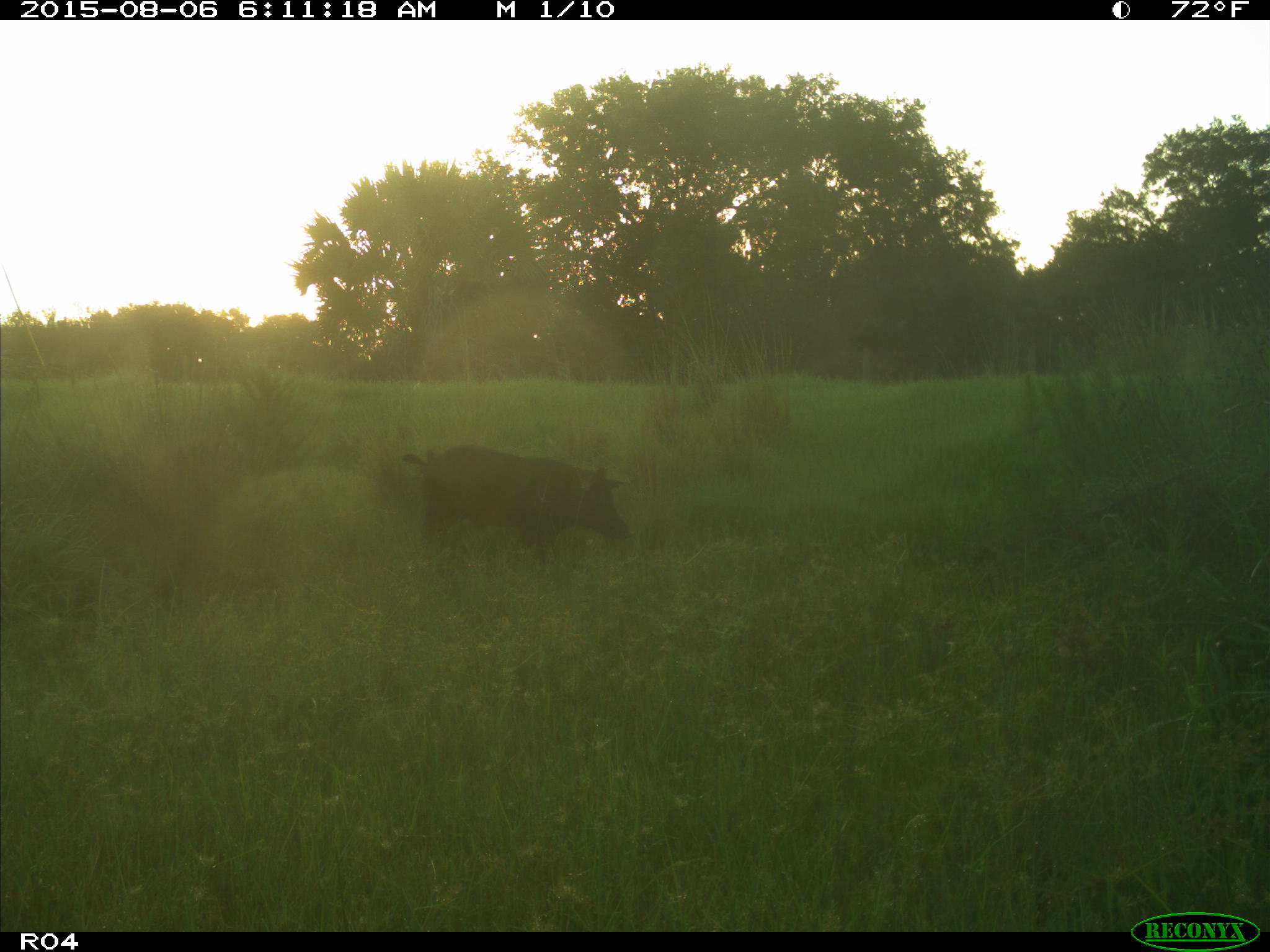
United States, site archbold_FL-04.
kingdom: Animalia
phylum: Chordata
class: Mammalia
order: Artiodactyla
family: Suidae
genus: Sus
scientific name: Sus scrofa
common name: wild boar